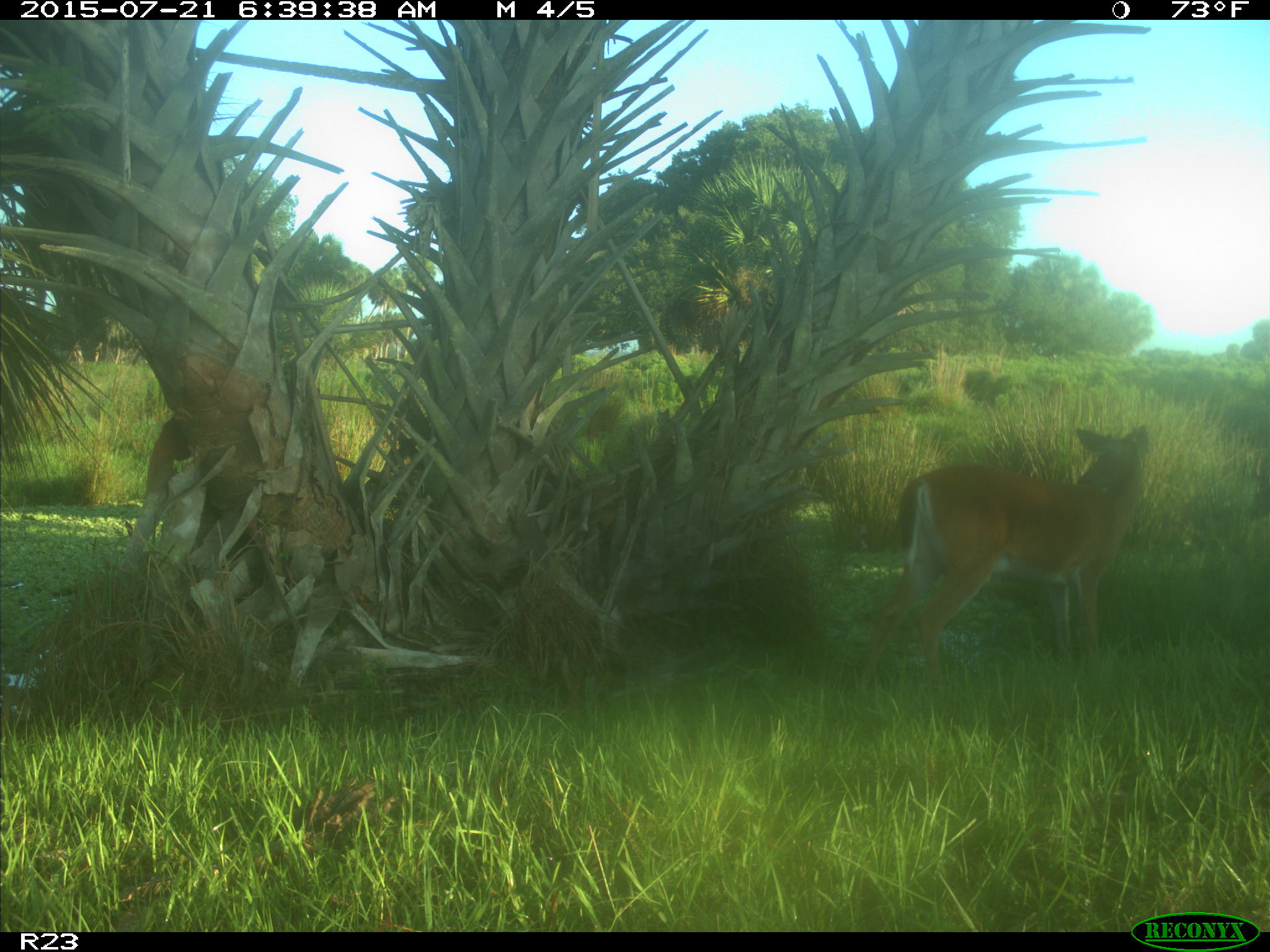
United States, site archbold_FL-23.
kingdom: Animalia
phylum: Chordata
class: Mammalia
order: Artiodactyla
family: Bovidae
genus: Bos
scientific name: Bos taurus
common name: domestic cow